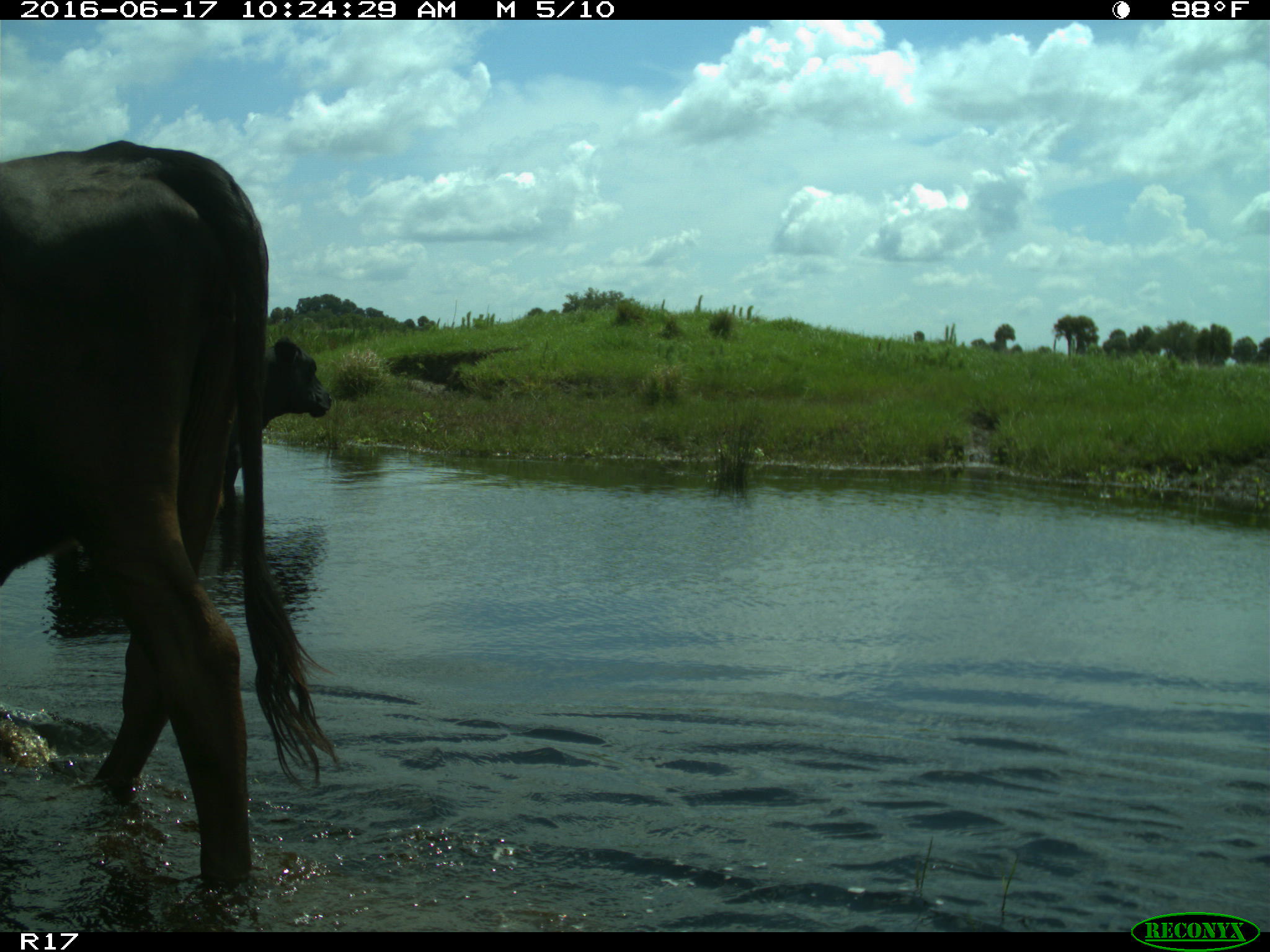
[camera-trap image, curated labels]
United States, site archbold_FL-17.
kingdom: Animalia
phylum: Chordata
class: Mammalia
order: Artiodactyla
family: Bovidae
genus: Bos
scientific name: Bos taurus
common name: domestic cow